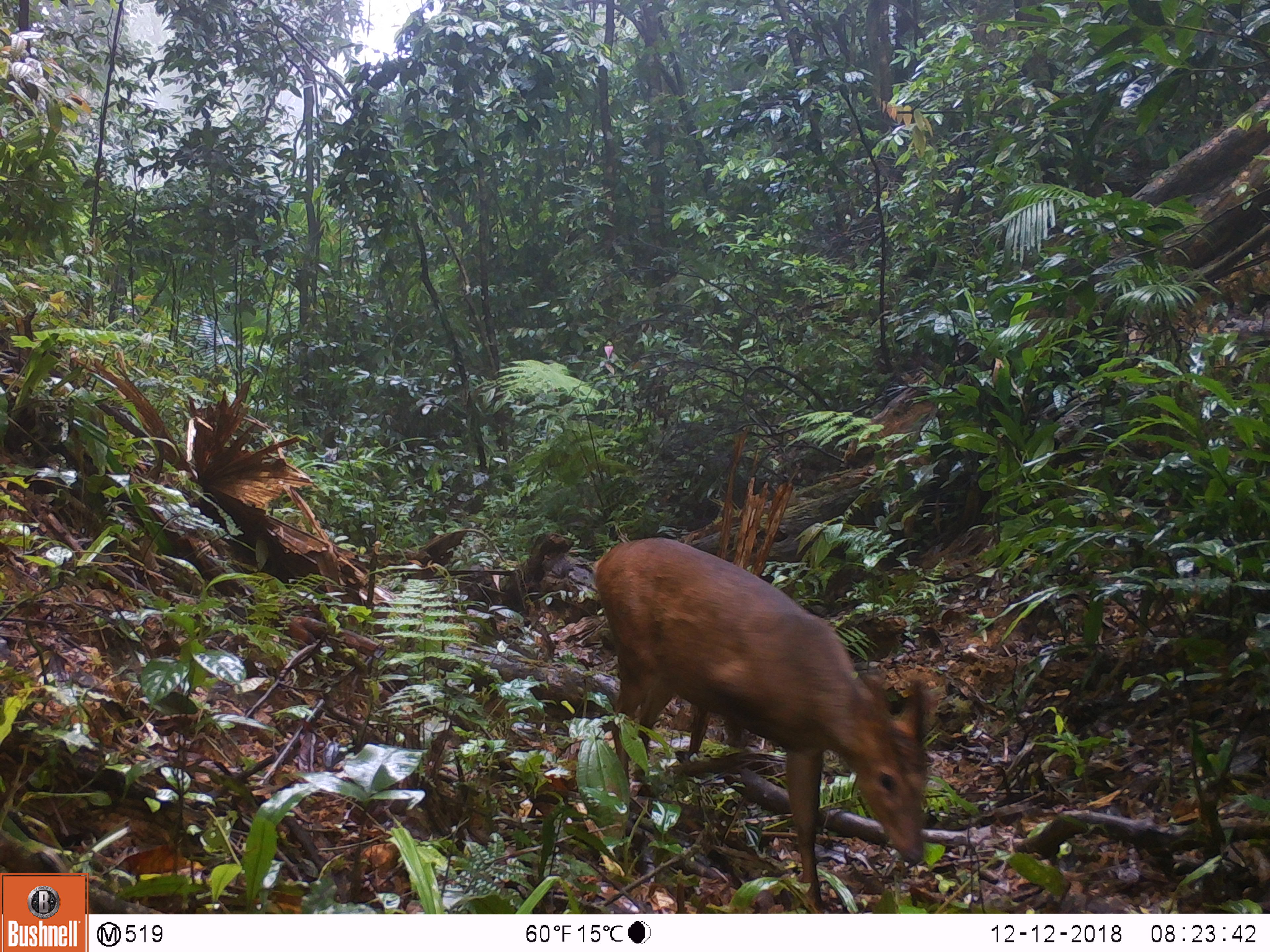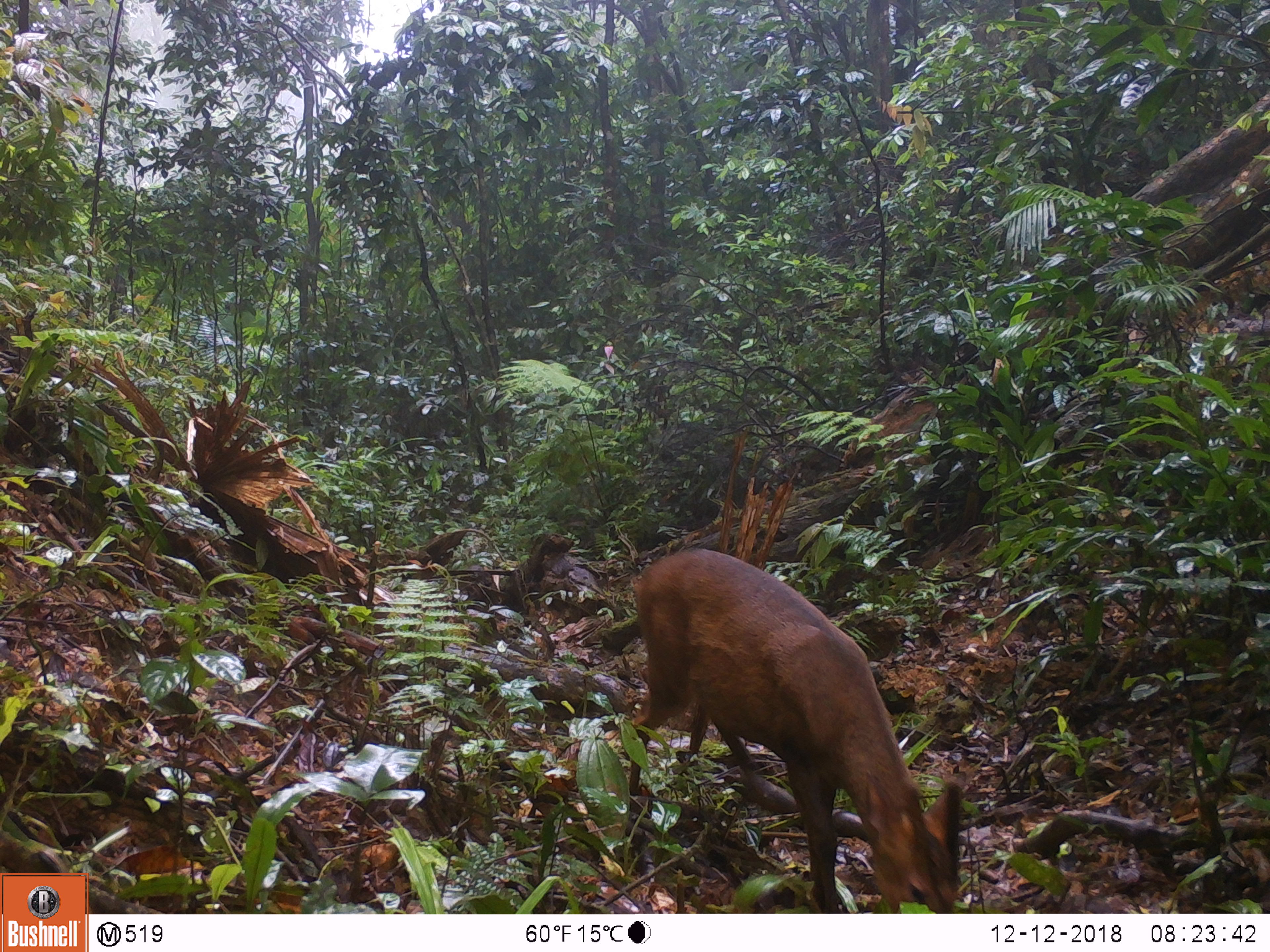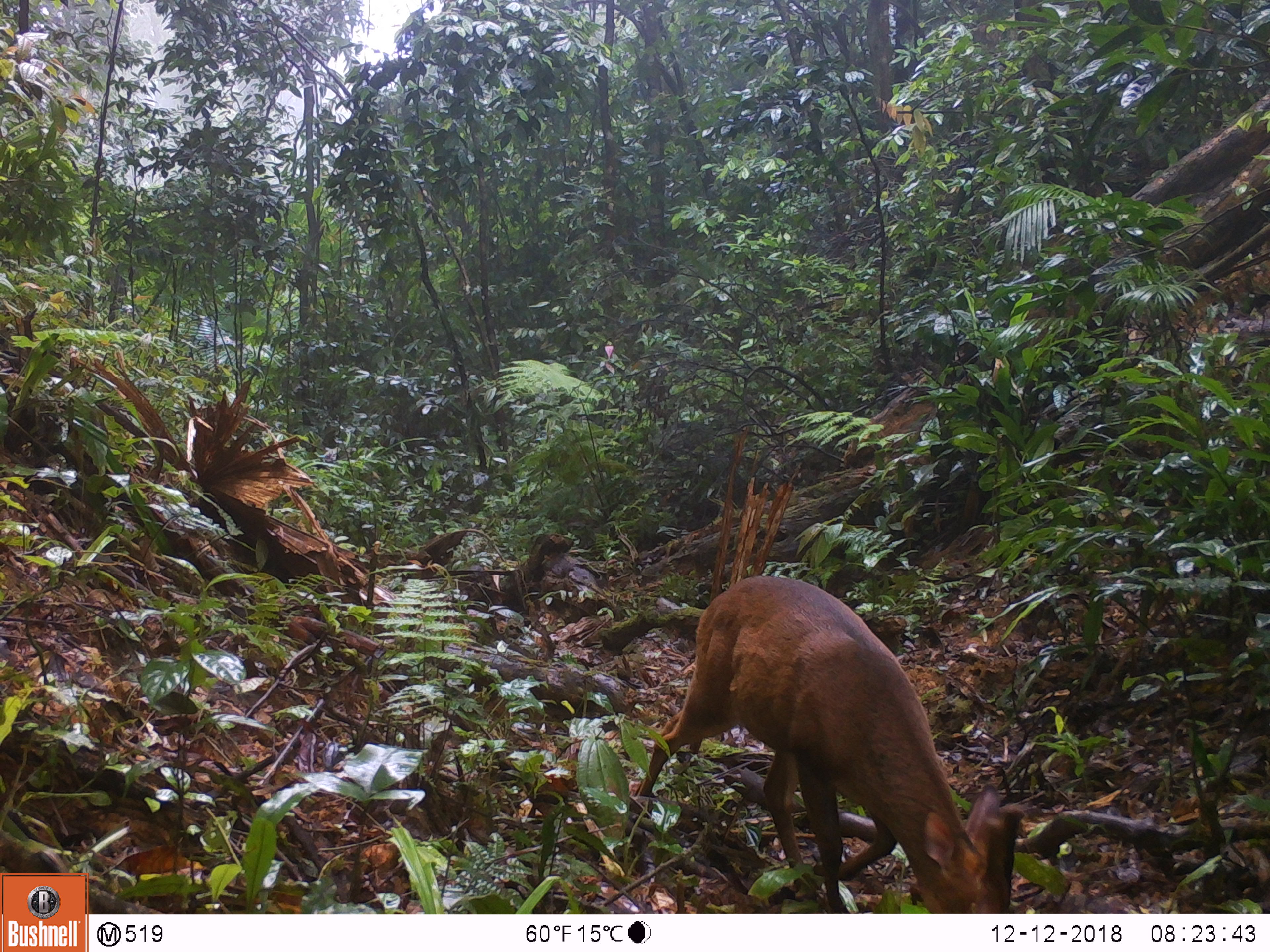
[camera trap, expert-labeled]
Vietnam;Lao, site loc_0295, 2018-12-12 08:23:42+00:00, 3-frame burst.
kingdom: Animalia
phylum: Chordata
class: Mammalia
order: Artiodactyla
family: Cervidae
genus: Muntiacus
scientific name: Muntiacus vuquangensis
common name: large-antlered muntjac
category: large antlered muntjac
Large antlered muntjac (large-antlered muntjac) (Muntiacus vuquangensis). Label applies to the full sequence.